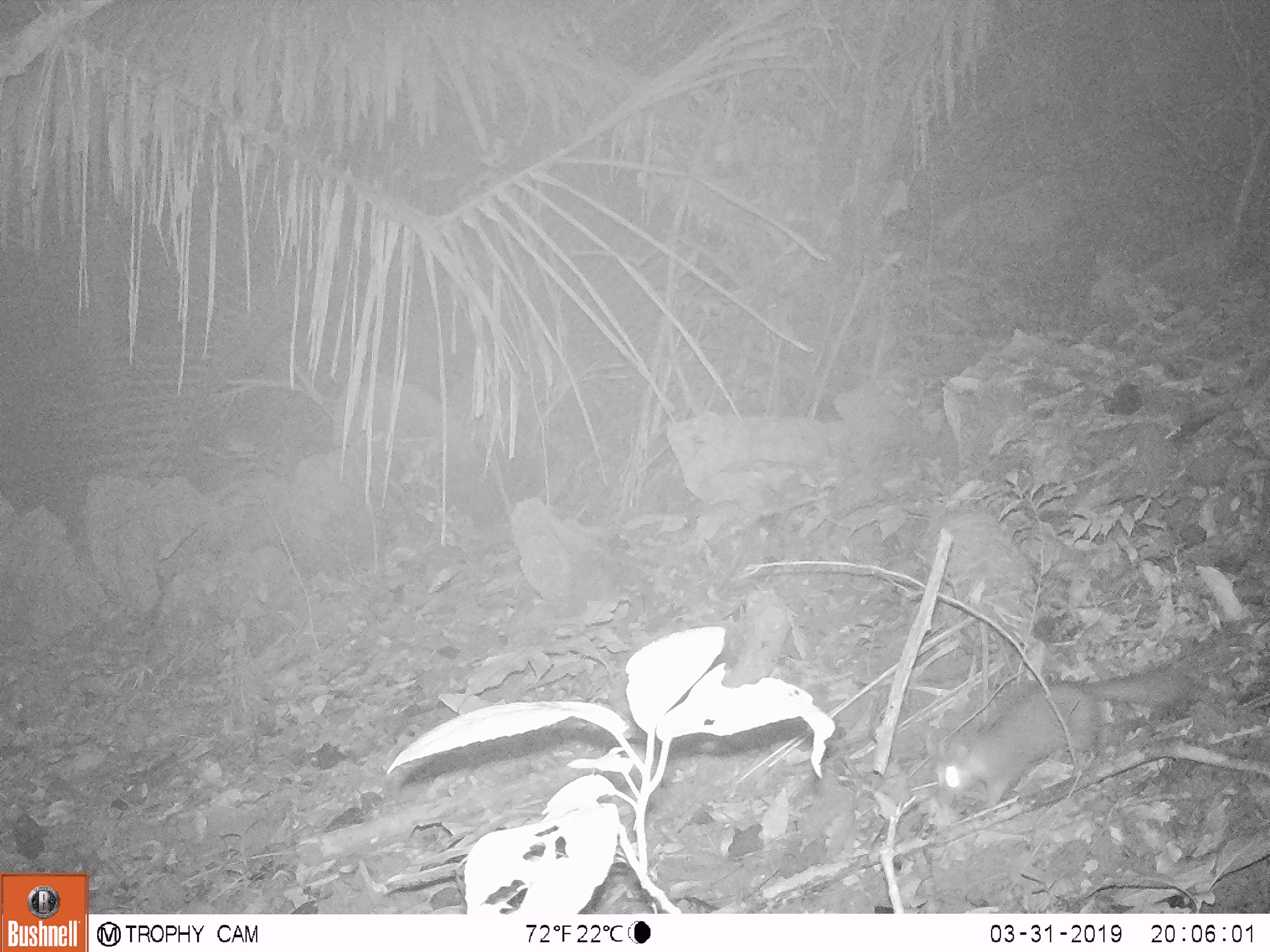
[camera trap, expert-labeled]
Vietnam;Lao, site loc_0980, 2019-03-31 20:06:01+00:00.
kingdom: Animalia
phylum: Chordata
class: Mammalia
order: Carnivora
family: Mustelidae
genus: Melogale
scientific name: Melogale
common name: ferret badger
Ferret badger (Melogale). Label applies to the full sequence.